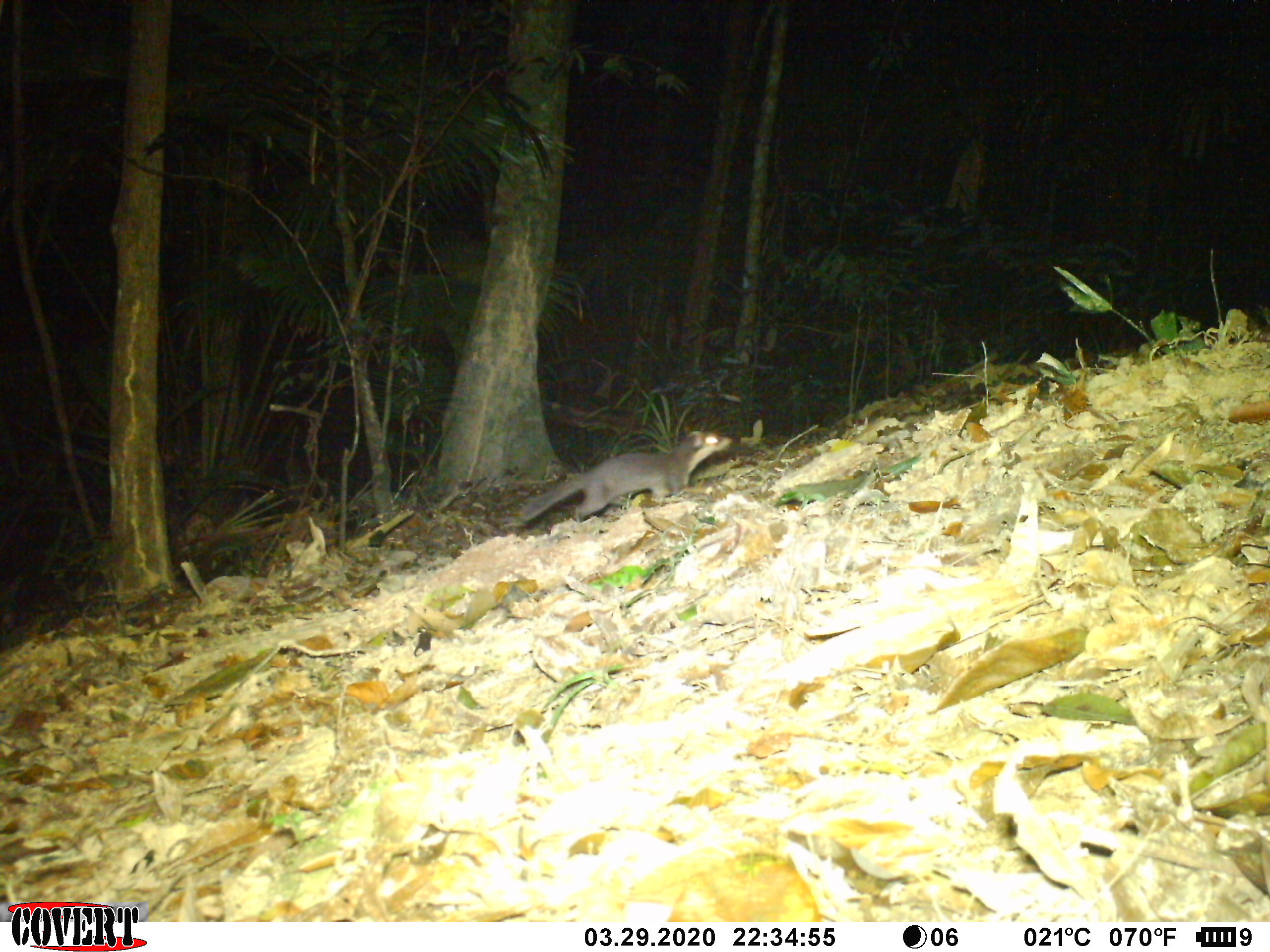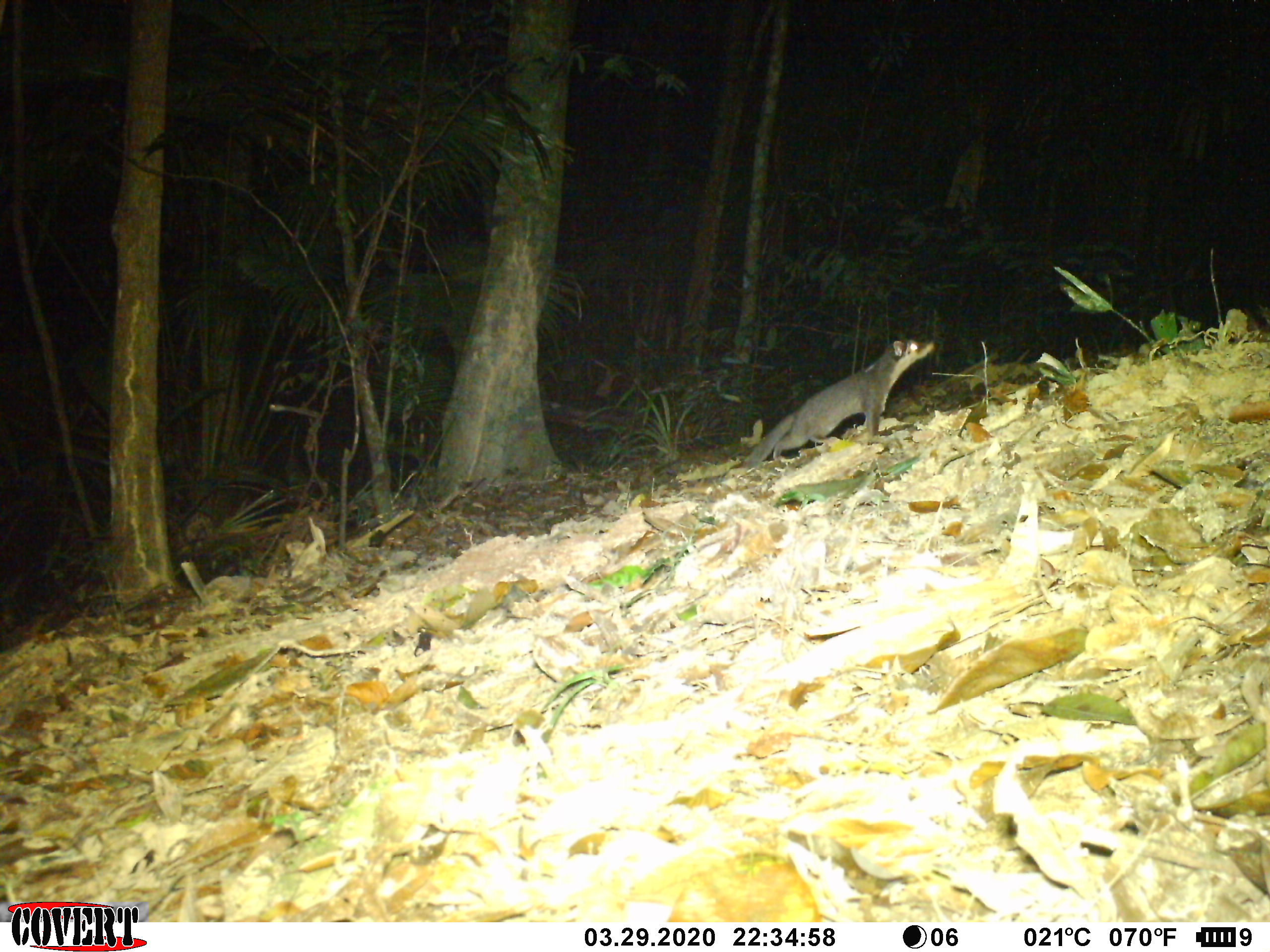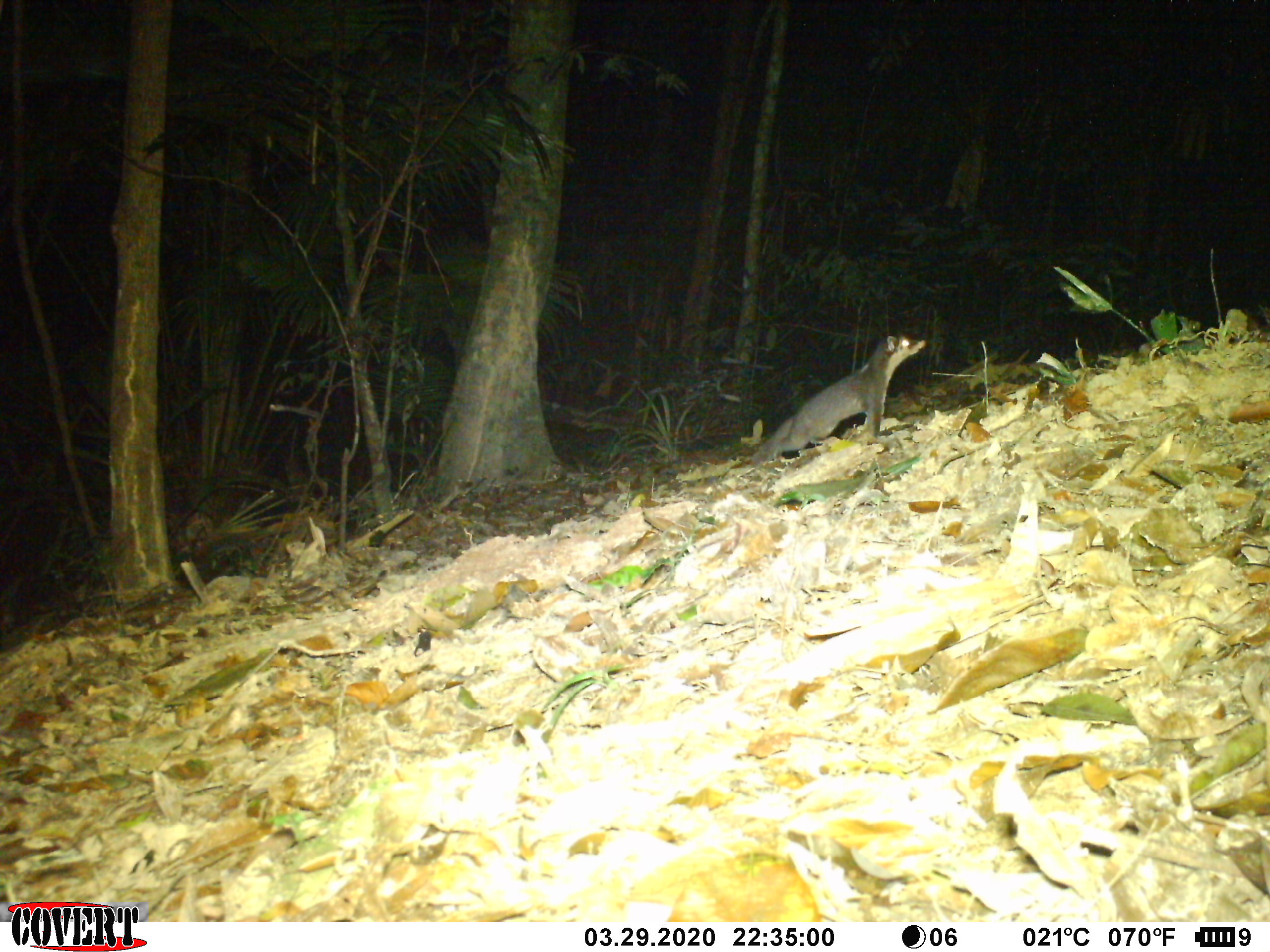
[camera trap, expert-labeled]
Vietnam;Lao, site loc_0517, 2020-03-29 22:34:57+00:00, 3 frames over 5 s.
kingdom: Animalia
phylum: Chordata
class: Mammalia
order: Carnivora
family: Mustelidae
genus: Melogale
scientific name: Melogale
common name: ferret badger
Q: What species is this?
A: Ferret badger (Melogale).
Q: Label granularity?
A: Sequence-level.